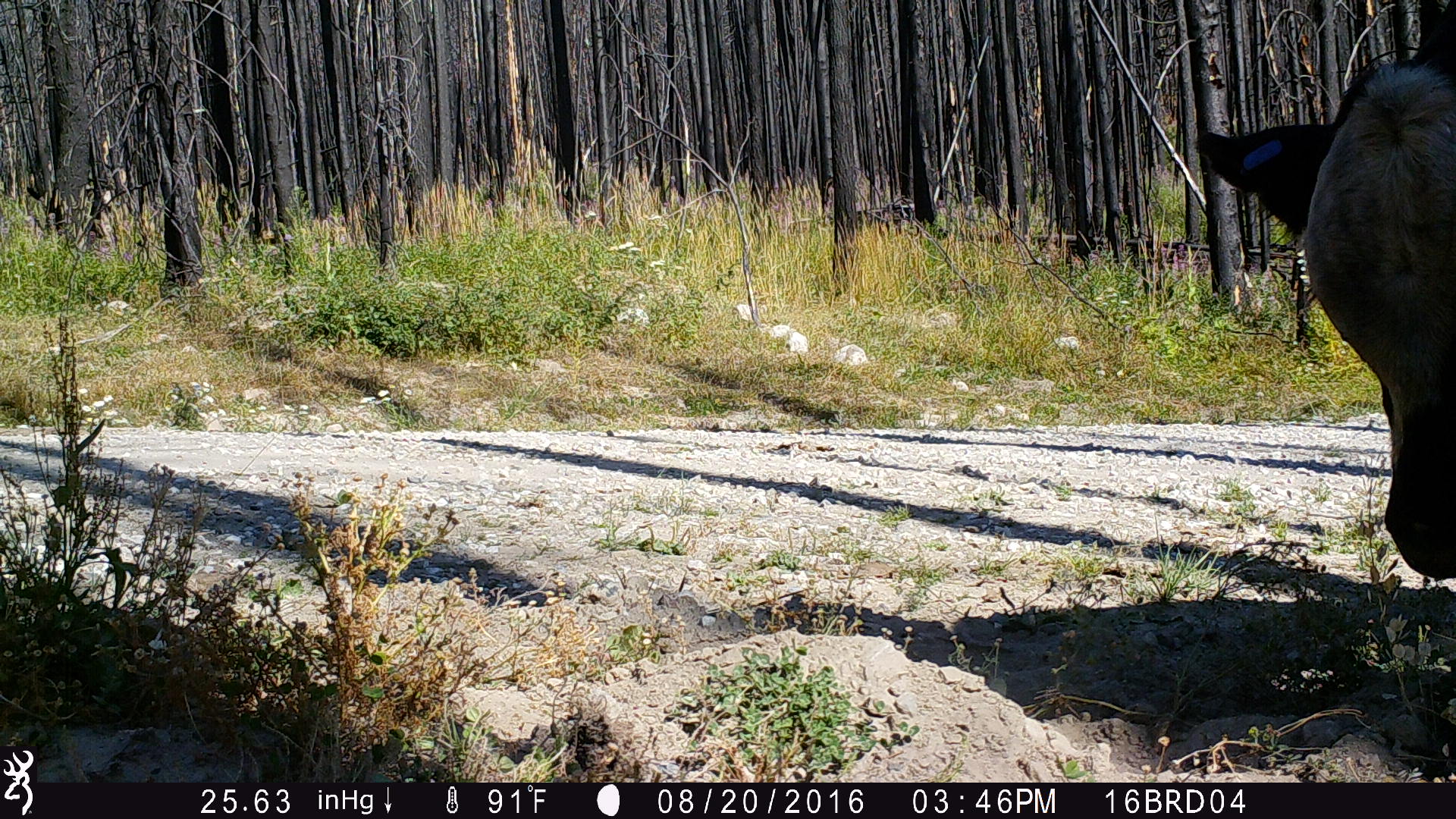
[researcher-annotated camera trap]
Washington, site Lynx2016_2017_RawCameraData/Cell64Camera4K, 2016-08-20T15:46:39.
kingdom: Animalia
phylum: Chordata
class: Mammalia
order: Artiodactyla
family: Bovidae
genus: Bos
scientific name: Bos taurus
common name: domestic cattle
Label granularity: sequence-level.